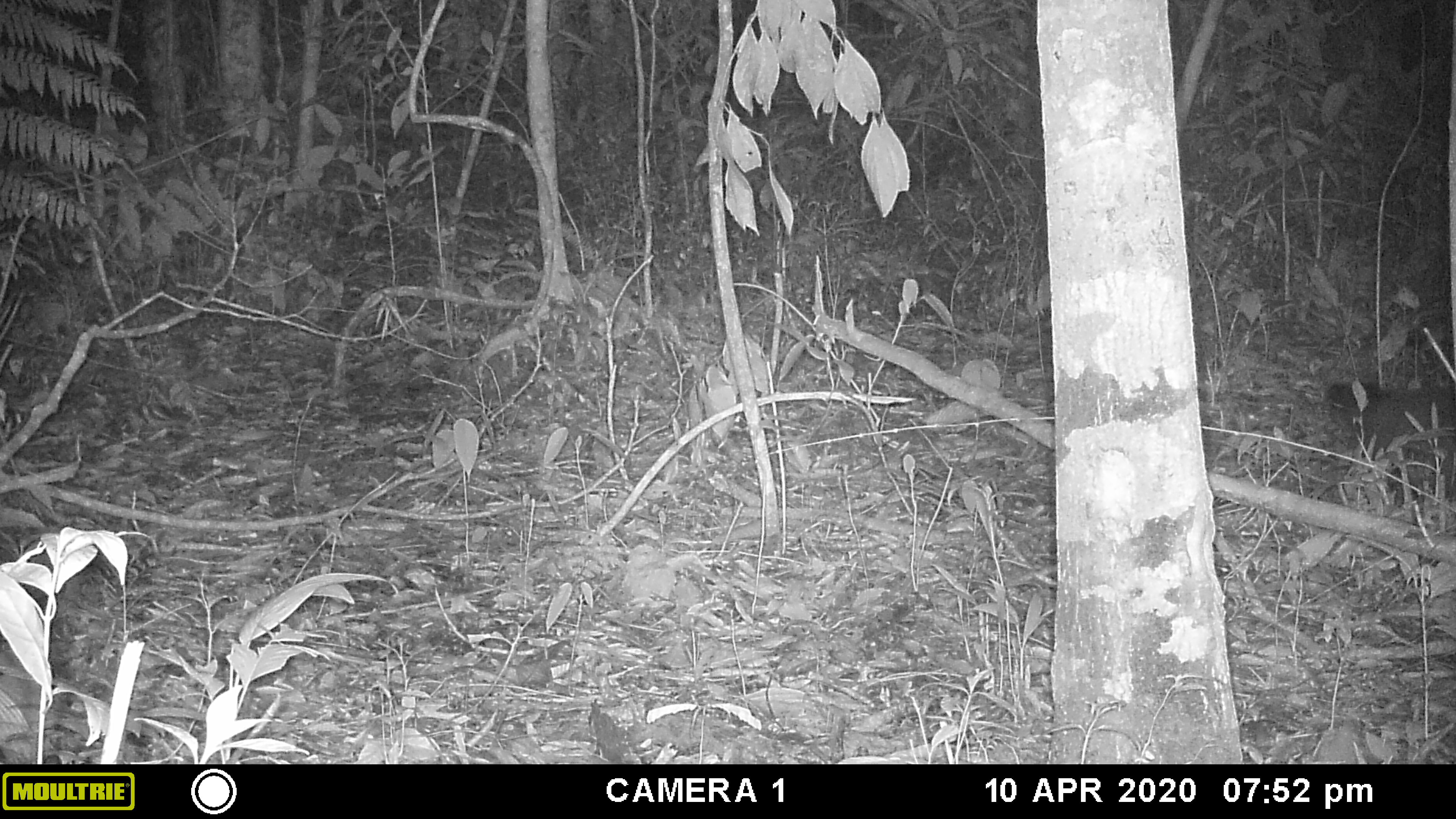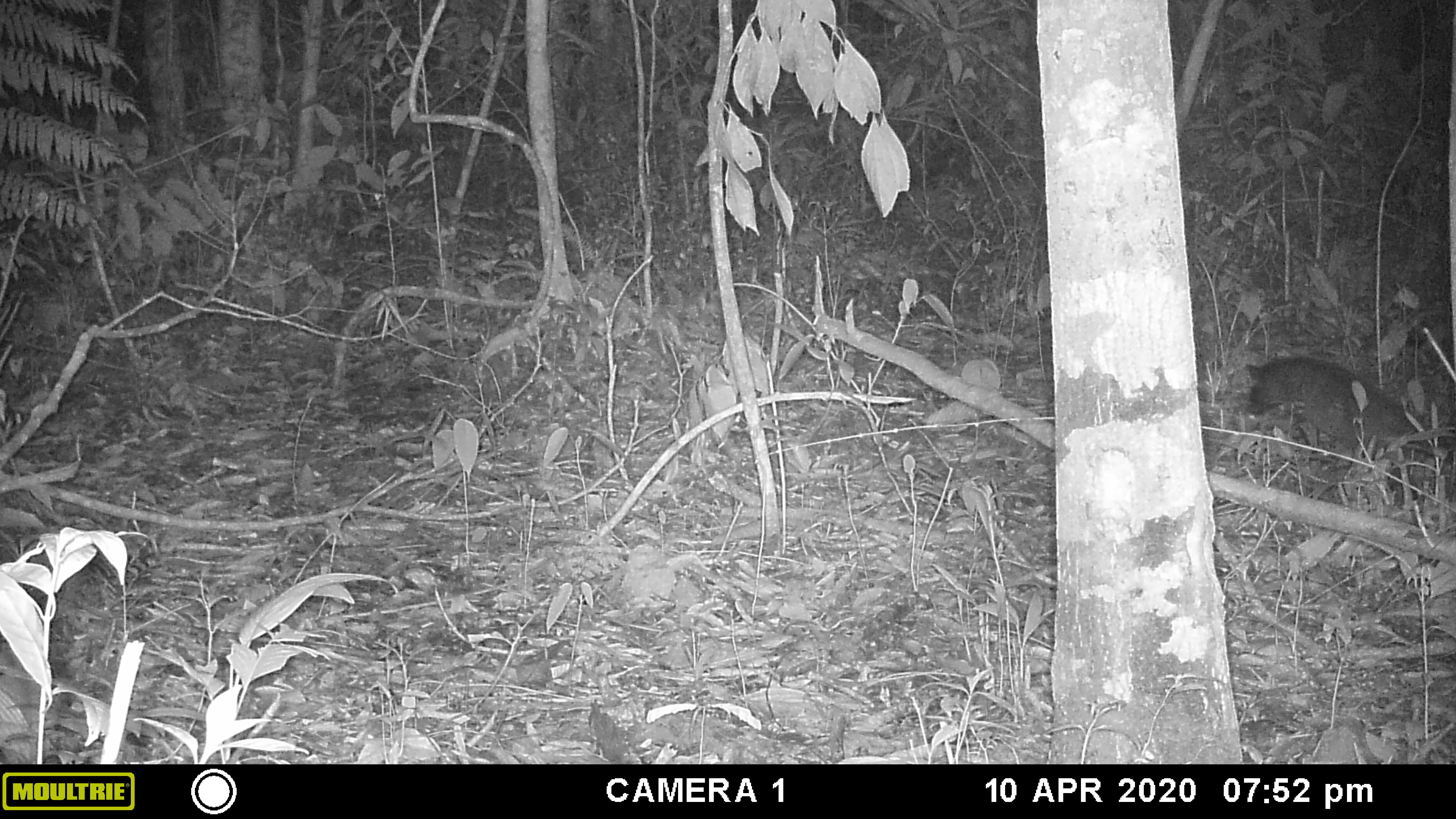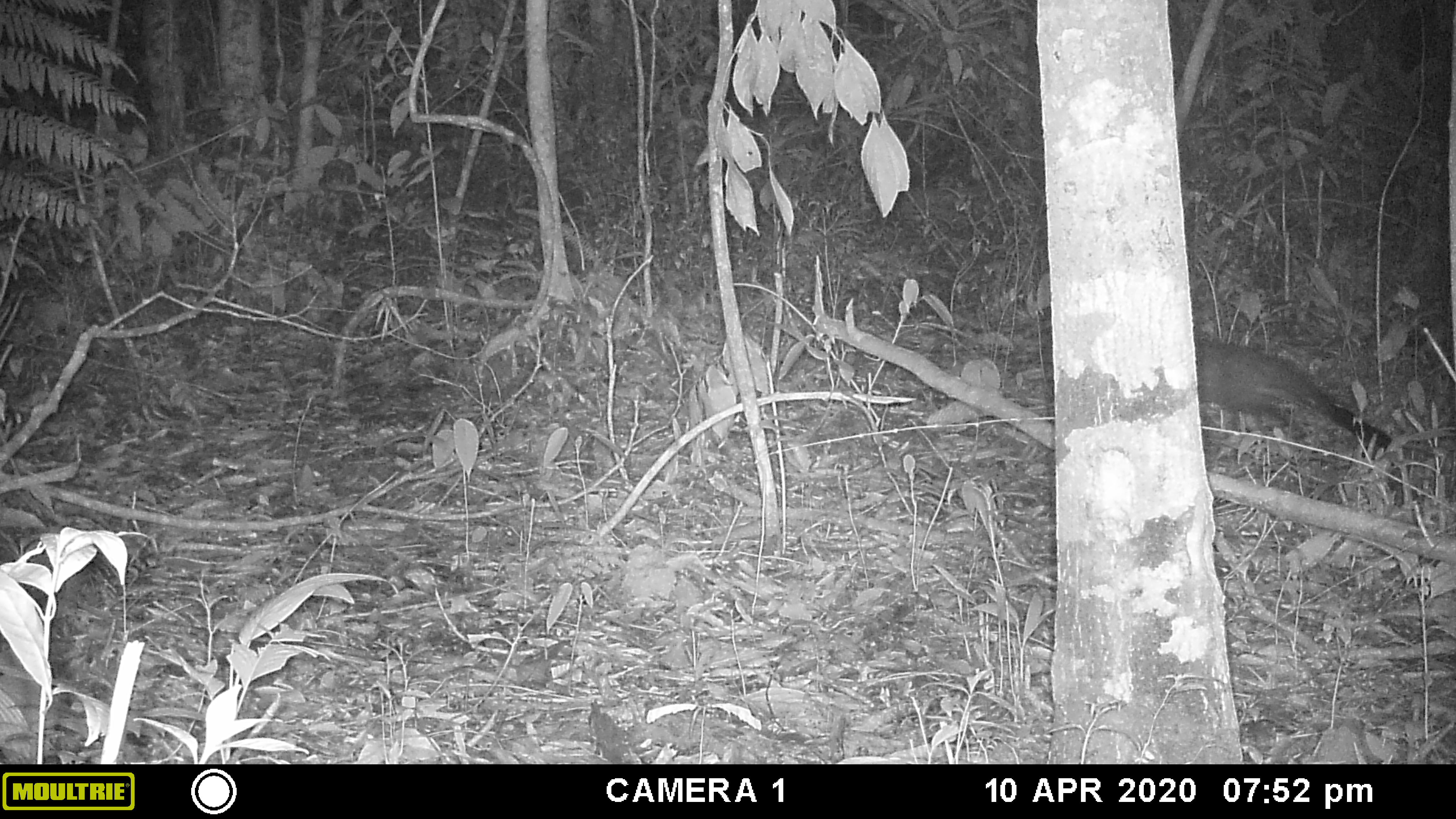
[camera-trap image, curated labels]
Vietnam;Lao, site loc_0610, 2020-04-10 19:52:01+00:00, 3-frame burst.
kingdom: Animalia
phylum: Chordata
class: Mammalia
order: Carnivora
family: Viverridae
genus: Paguma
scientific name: Paguma larvata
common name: masked palm civet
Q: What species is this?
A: Masked palm civet (Paguma larvata).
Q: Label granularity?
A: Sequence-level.